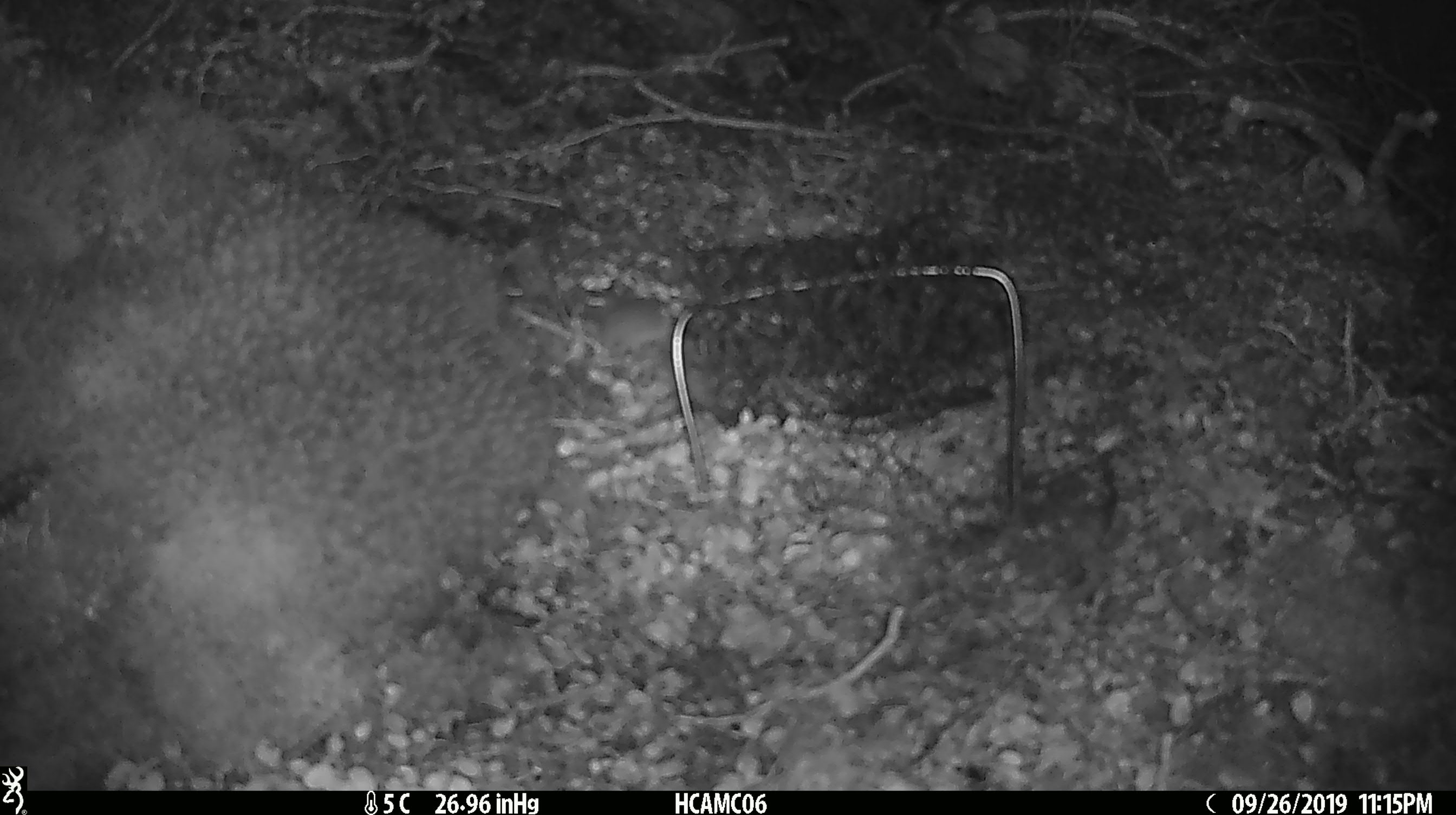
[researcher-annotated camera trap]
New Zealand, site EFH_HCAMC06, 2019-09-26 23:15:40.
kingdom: Animalia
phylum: Chordata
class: Mammalia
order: Rodentia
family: Muridae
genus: Mus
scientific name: Mus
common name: mouse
Mouse (Mus).